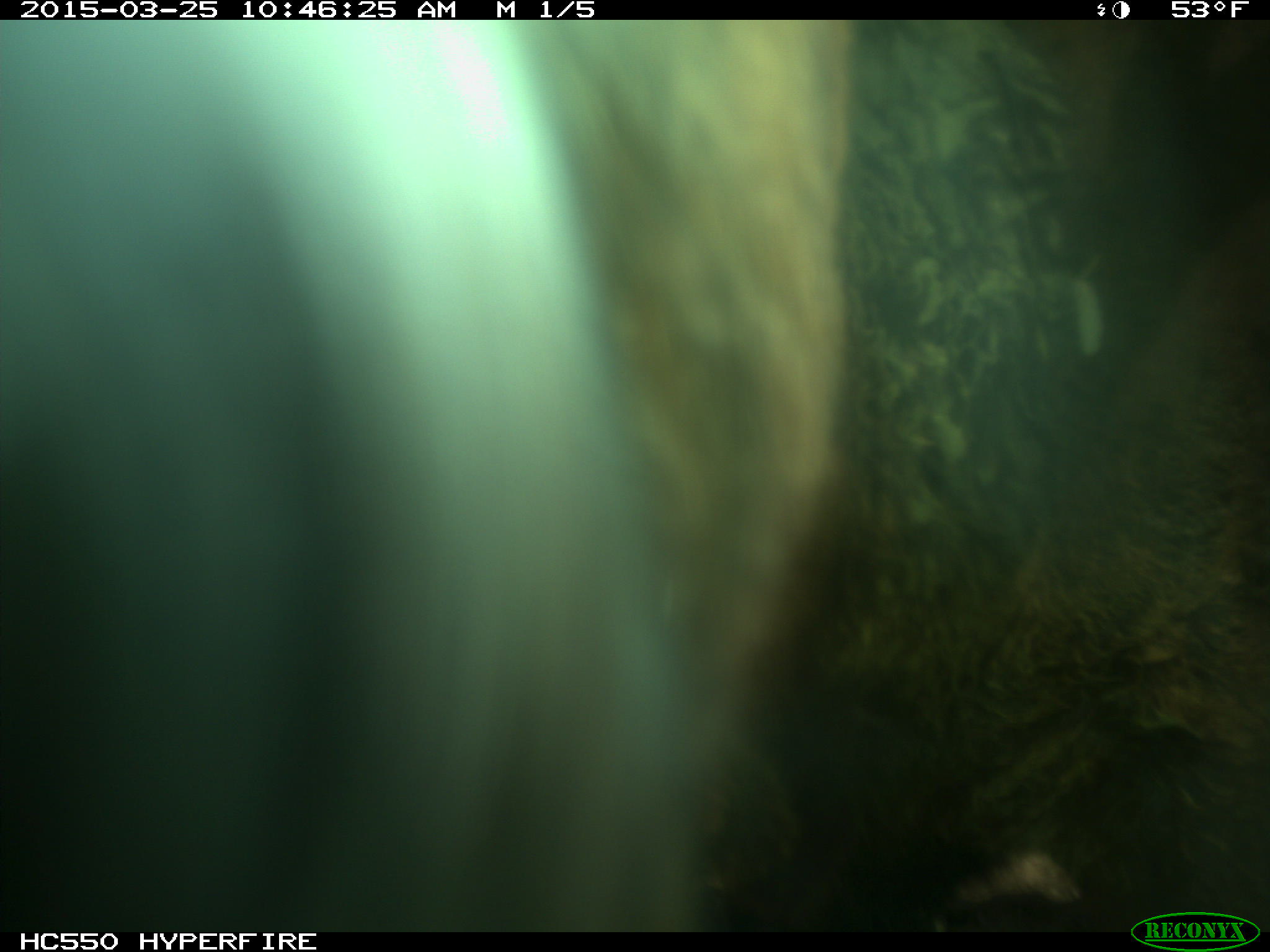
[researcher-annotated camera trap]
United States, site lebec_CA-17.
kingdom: Animalia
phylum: Chordata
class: Mammalia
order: Artiodactyla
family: Bovidae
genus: Bos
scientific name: Bos taurus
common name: domestic cow